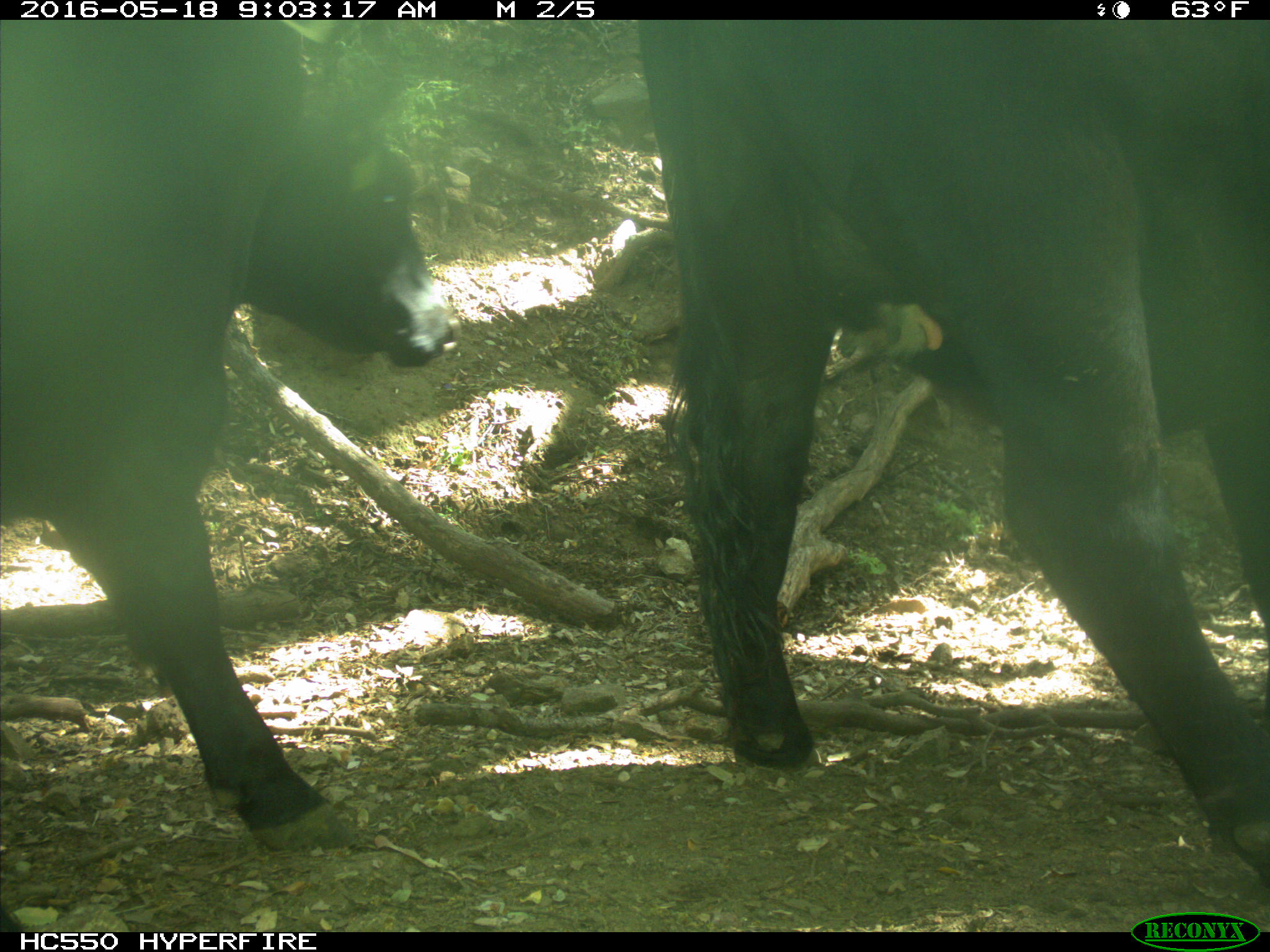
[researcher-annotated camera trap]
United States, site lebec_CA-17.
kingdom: Animalia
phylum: Chordata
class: Mammalia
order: Artiodactyla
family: Bovidae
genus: Bos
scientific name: Bos taurus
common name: domestic cow